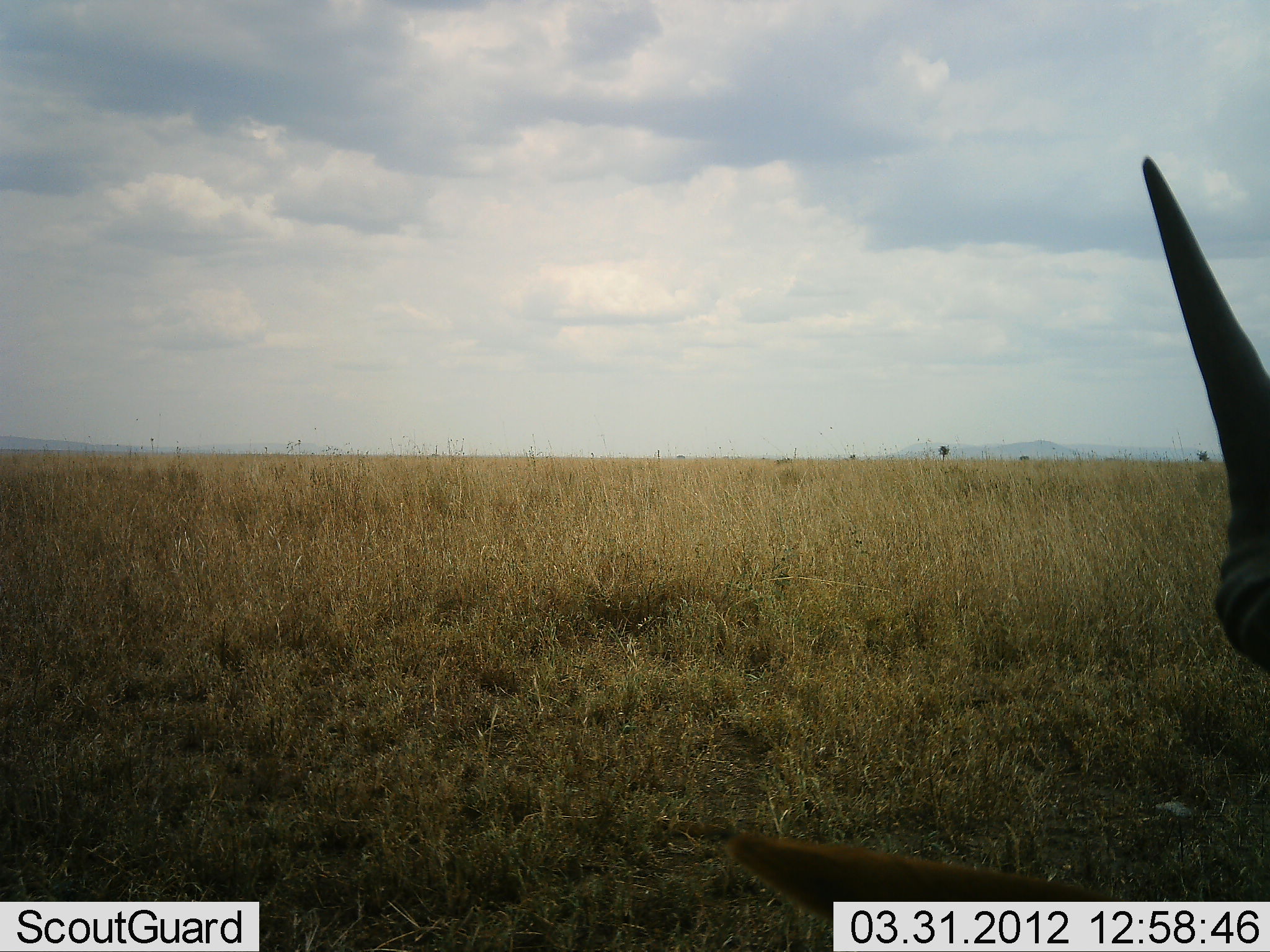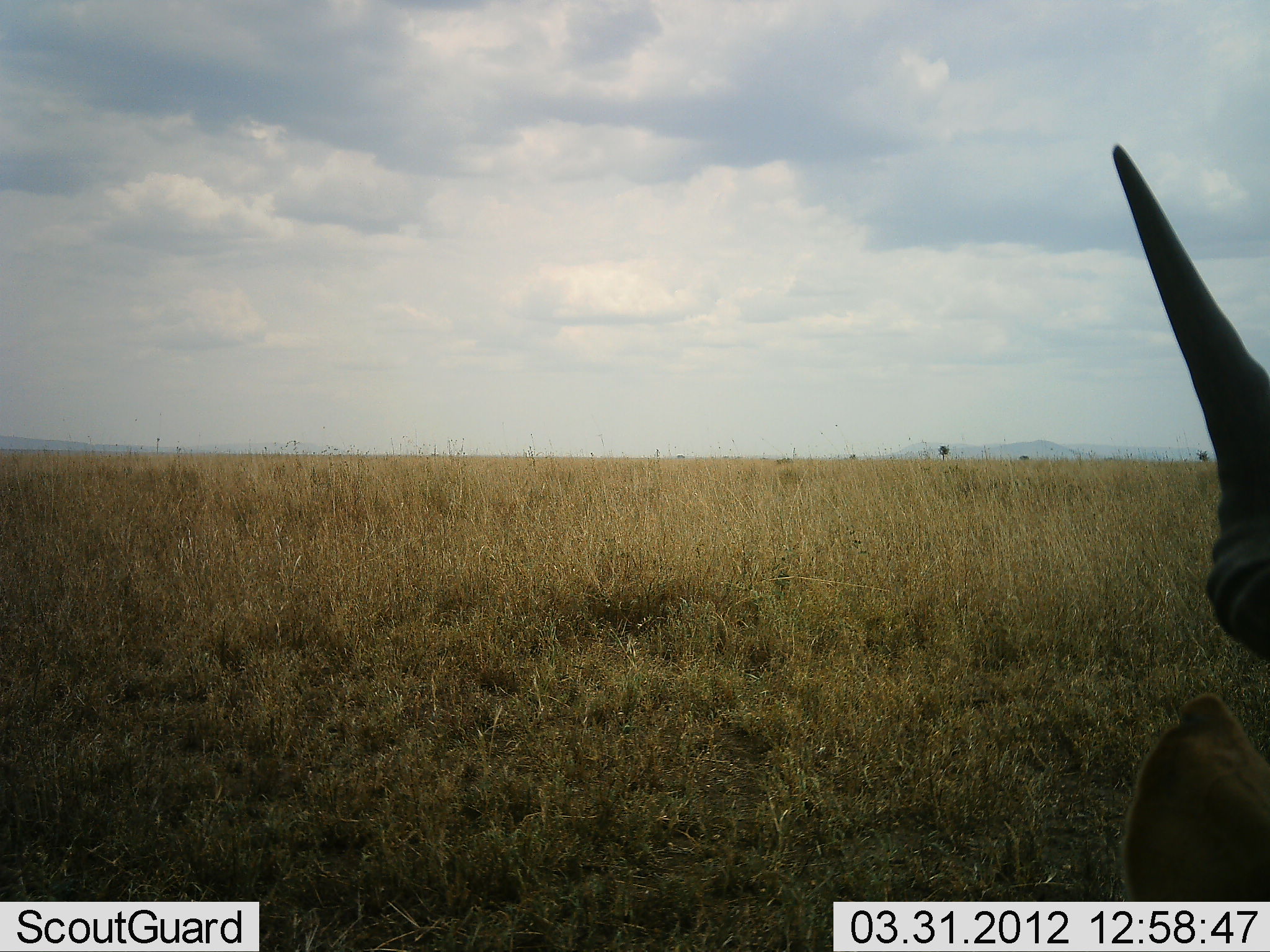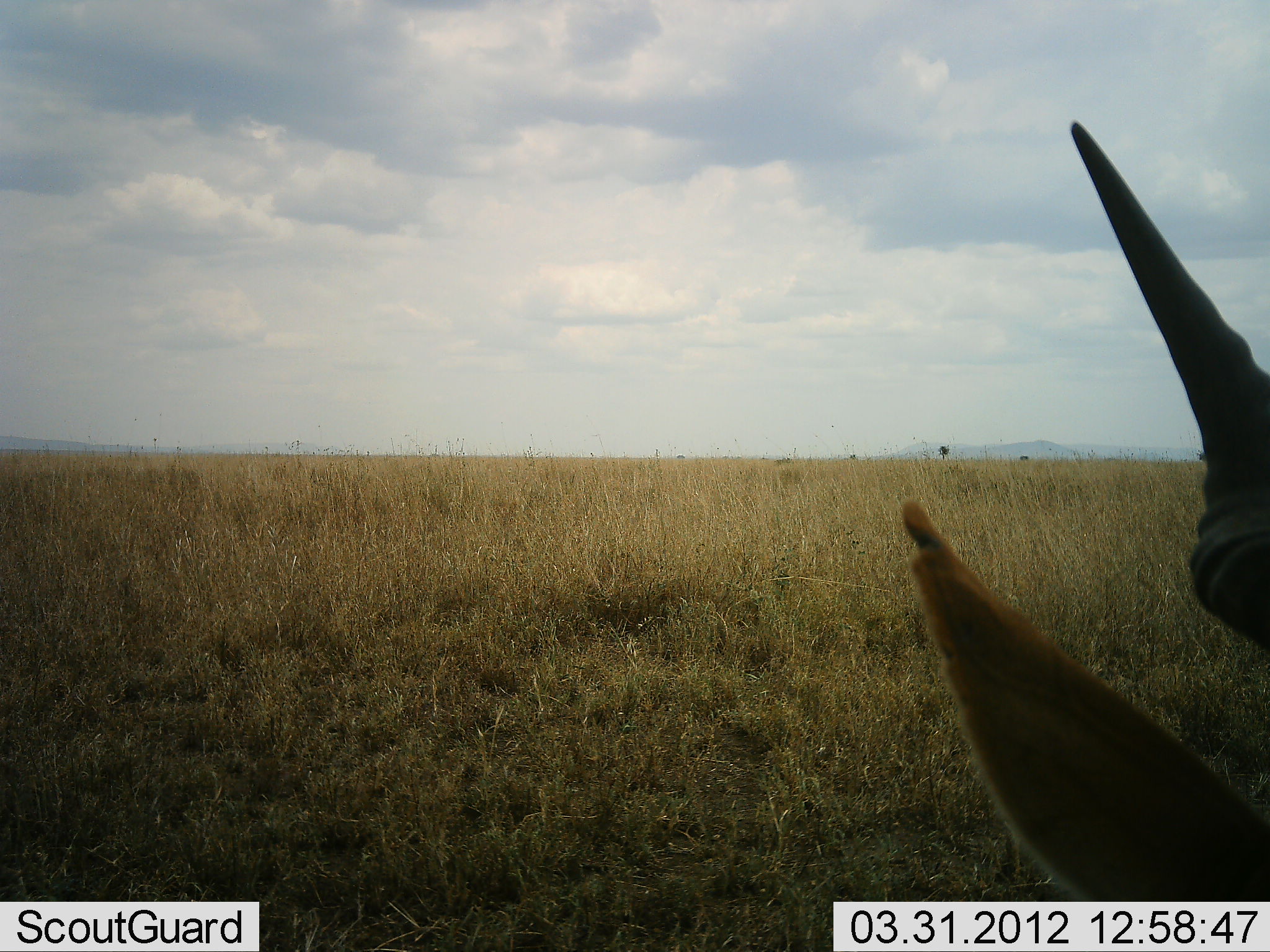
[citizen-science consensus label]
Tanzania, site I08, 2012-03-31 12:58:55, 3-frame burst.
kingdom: Animalia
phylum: Chordata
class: Mammalia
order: Artiodactyla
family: Bovidae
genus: Alcelaphus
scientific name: Alcelaphus buselaphus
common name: hartebeest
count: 1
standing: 23%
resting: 77%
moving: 0%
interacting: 0%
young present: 0%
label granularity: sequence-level